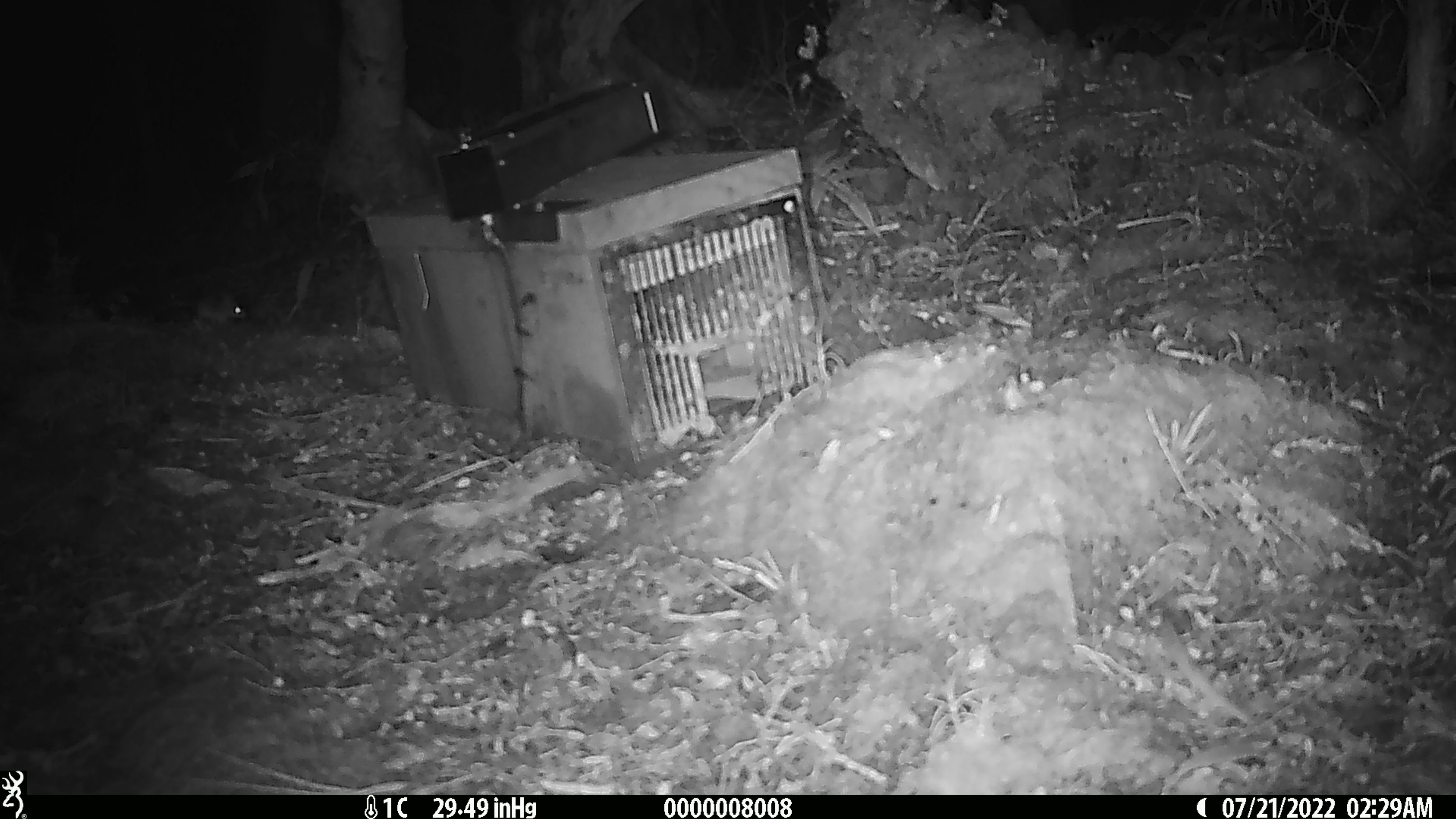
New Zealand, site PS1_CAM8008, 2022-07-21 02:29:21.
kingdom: Animalia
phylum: Chordata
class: Mammalia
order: Rodentia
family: Muridae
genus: Mus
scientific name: Mus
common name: mouse